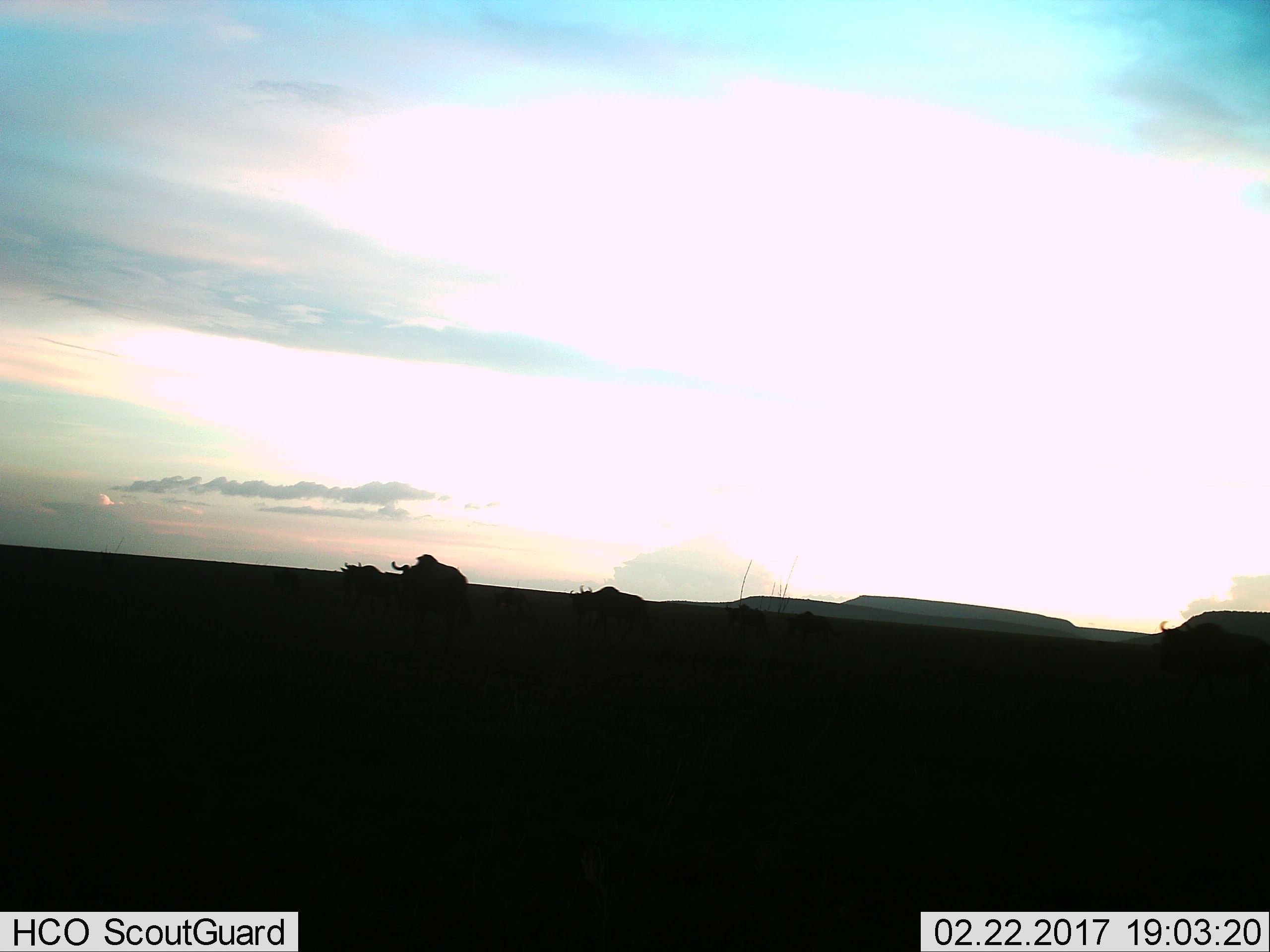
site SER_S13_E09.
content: unidentified animal